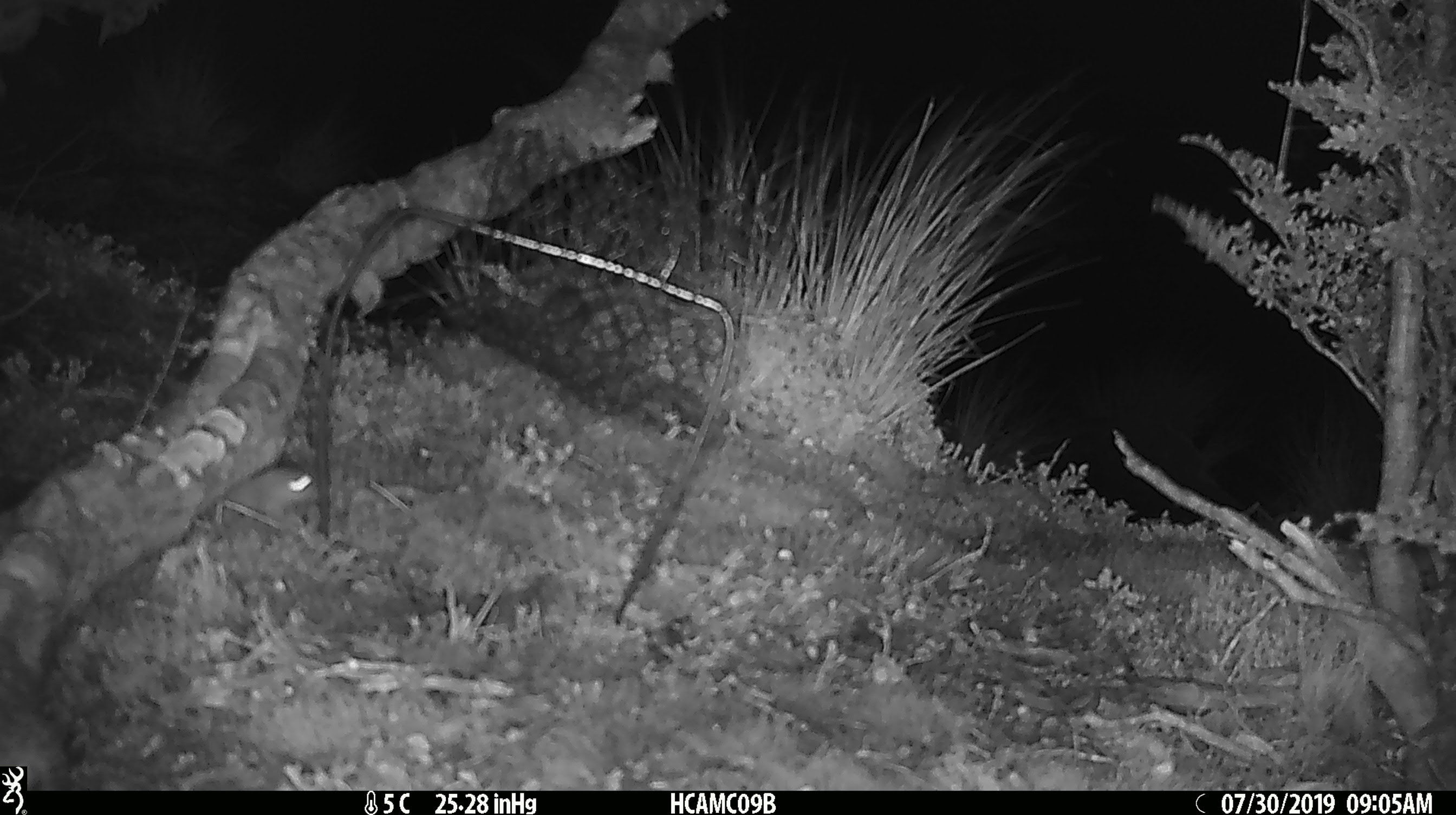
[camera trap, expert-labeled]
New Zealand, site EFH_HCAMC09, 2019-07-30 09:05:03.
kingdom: Animalia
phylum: Chordata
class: Mammalia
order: Rodentia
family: Muridae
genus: Mus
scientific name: Mus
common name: mouse